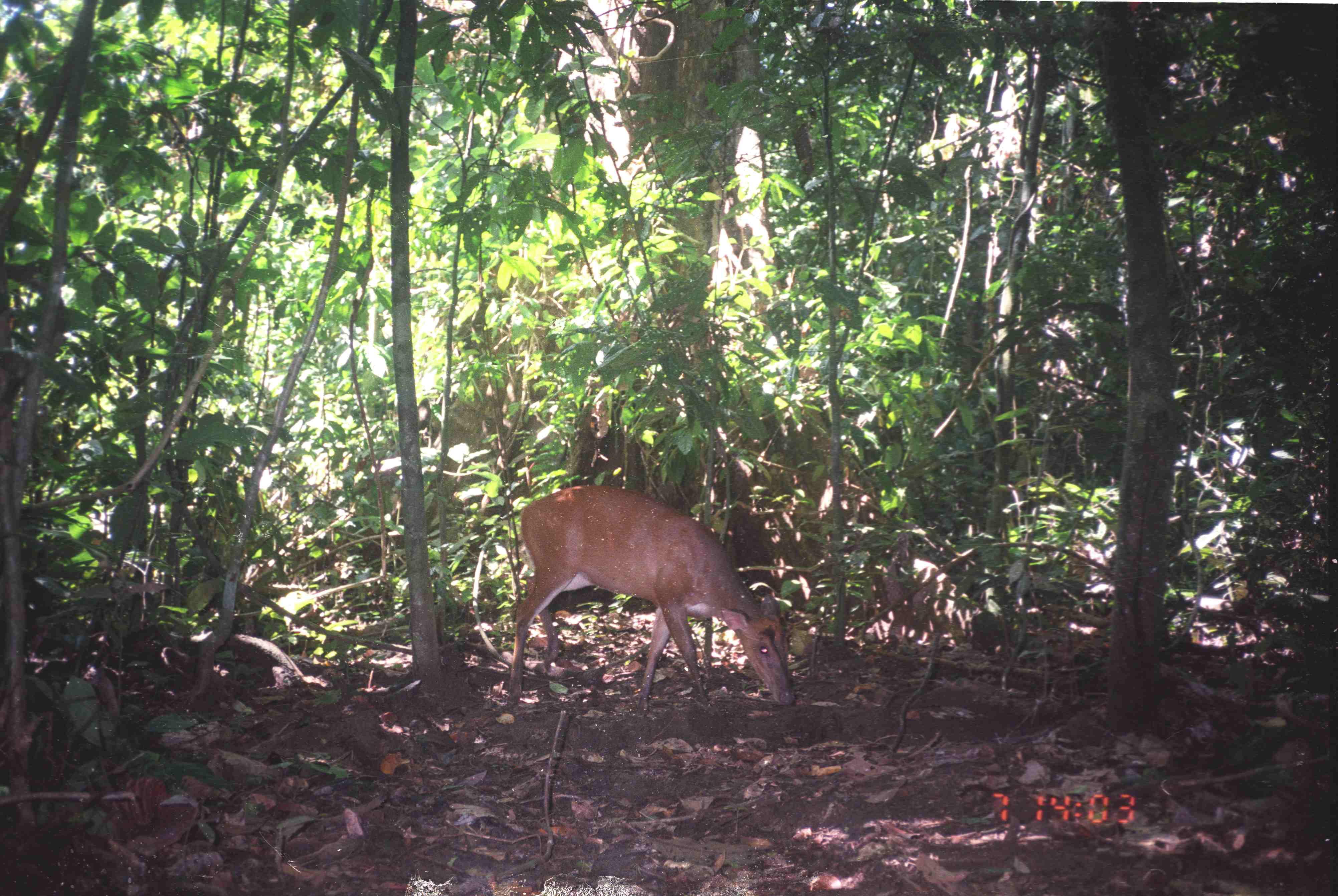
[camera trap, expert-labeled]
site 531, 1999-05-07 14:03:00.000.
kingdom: Animalia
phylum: Chordata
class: Mammalia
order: Artiodactyla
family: Cervidae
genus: Muntiacus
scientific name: Muntiacus muntjak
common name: southern red muntjac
Muntiacus muntjak (southern red muntjac), count 1.